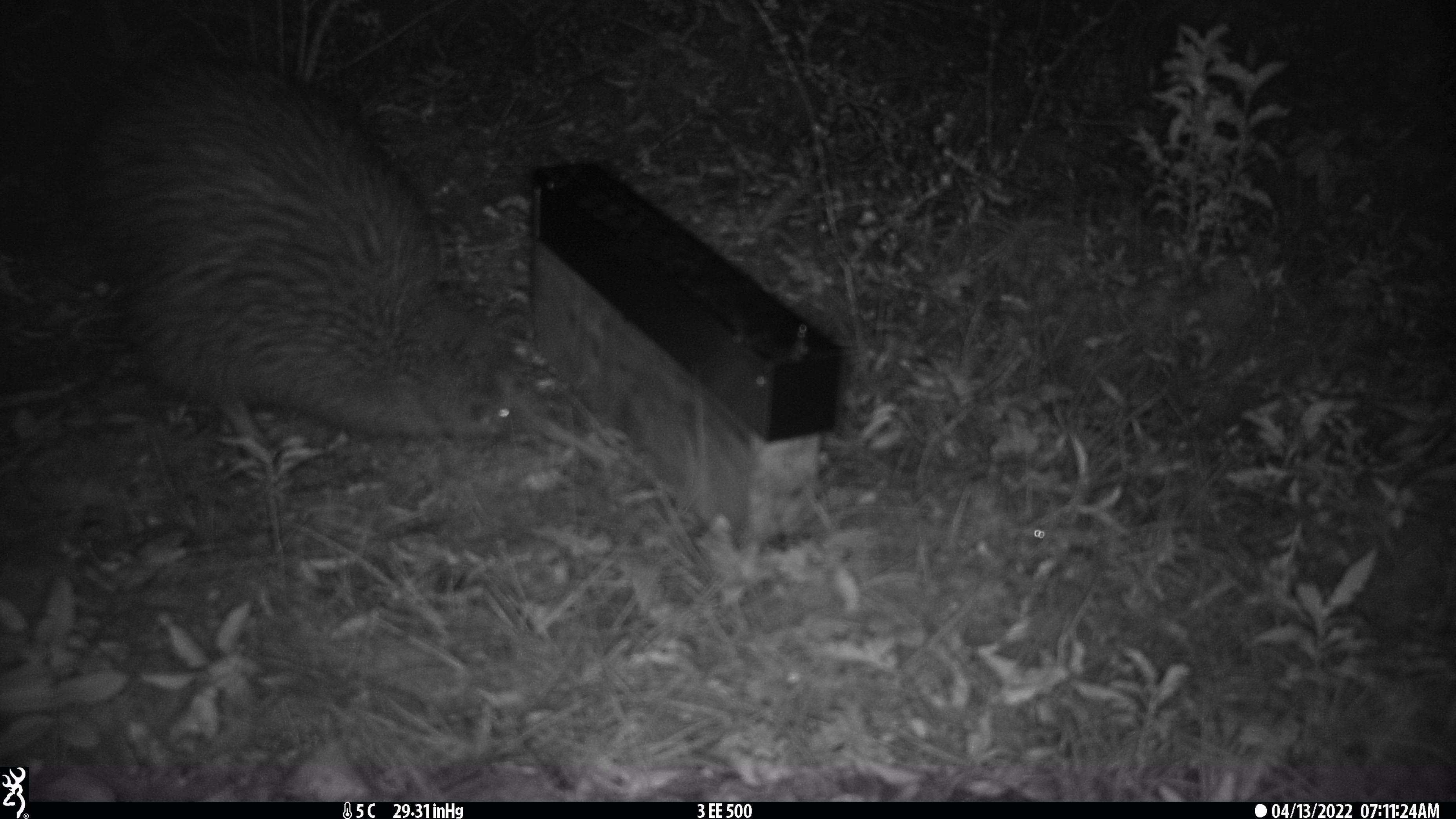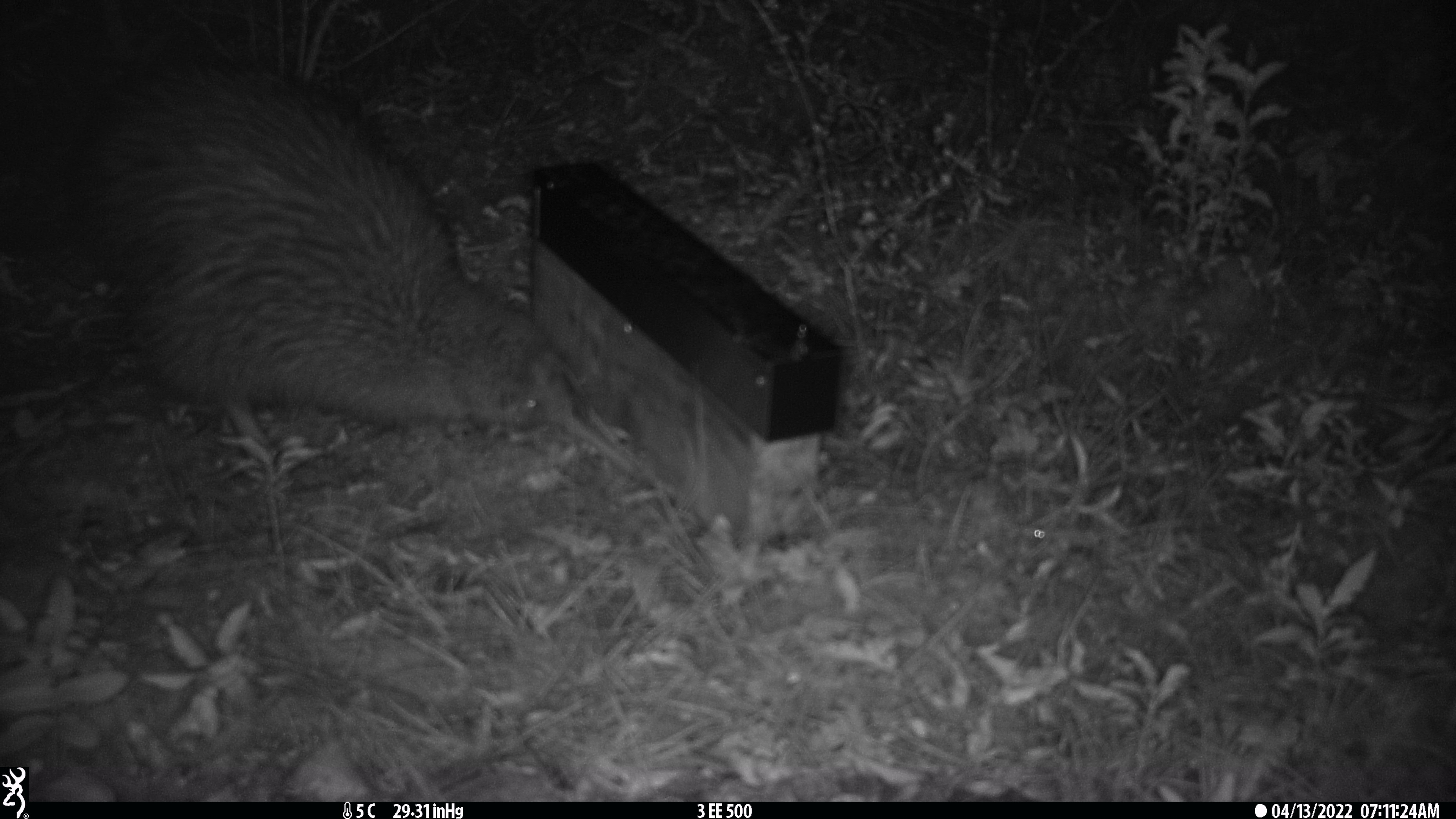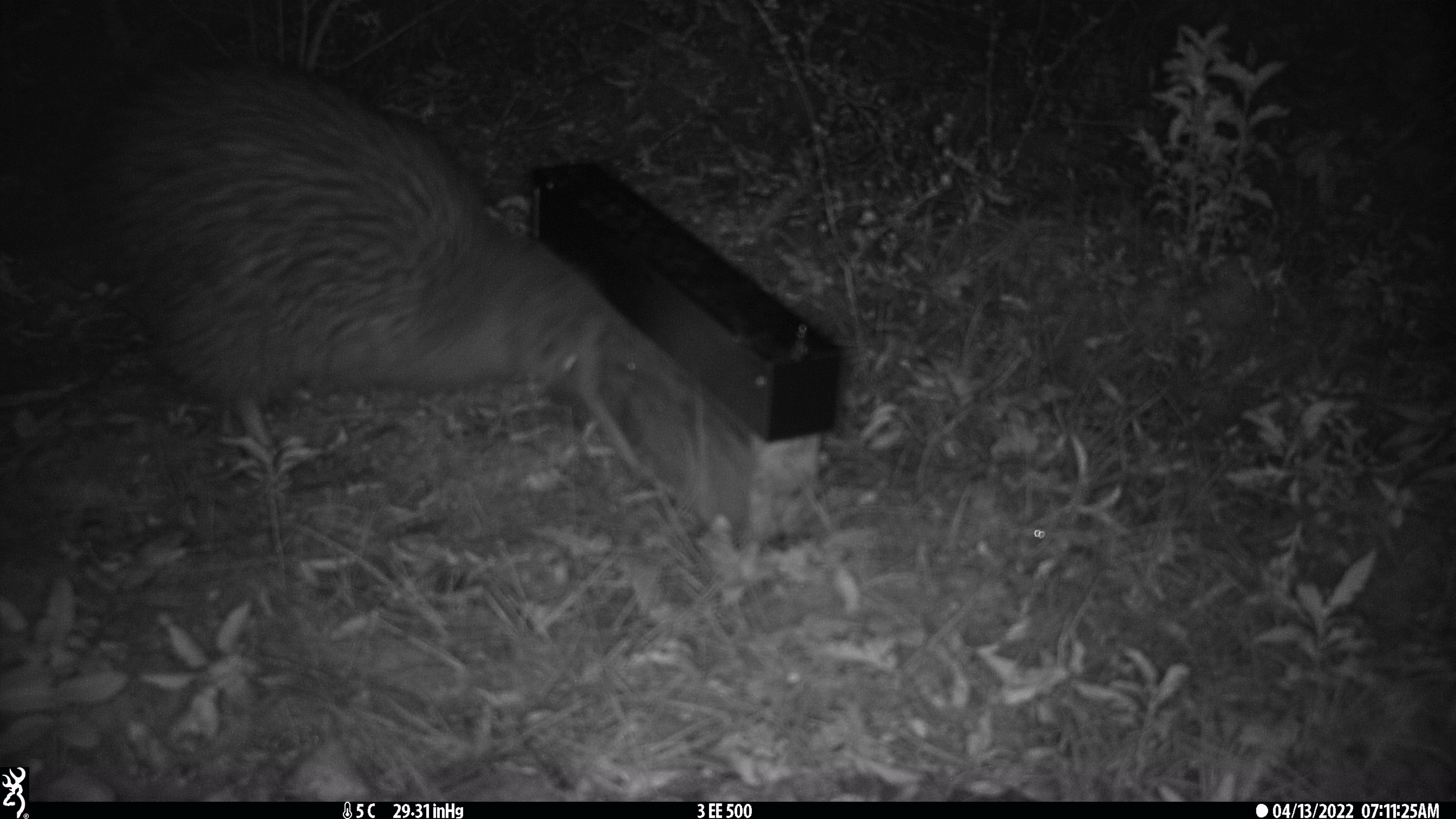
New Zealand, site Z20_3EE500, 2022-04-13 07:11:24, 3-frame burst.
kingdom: Animalia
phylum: Chordata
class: Aves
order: Apterygiformes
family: Apterygidae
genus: Apteryx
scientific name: Apteryx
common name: kiwi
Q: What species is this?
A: Kiwi (Apteryx).